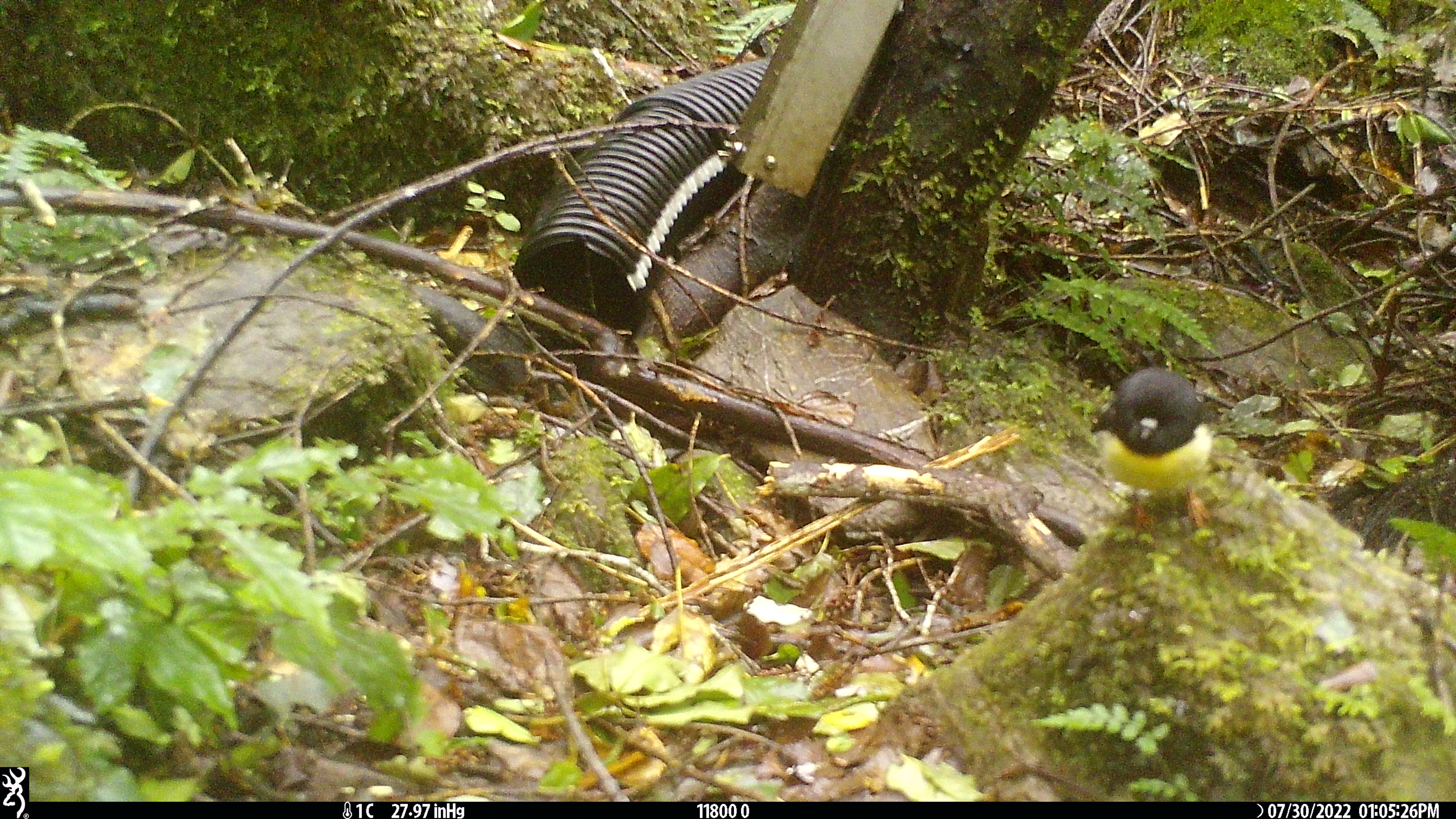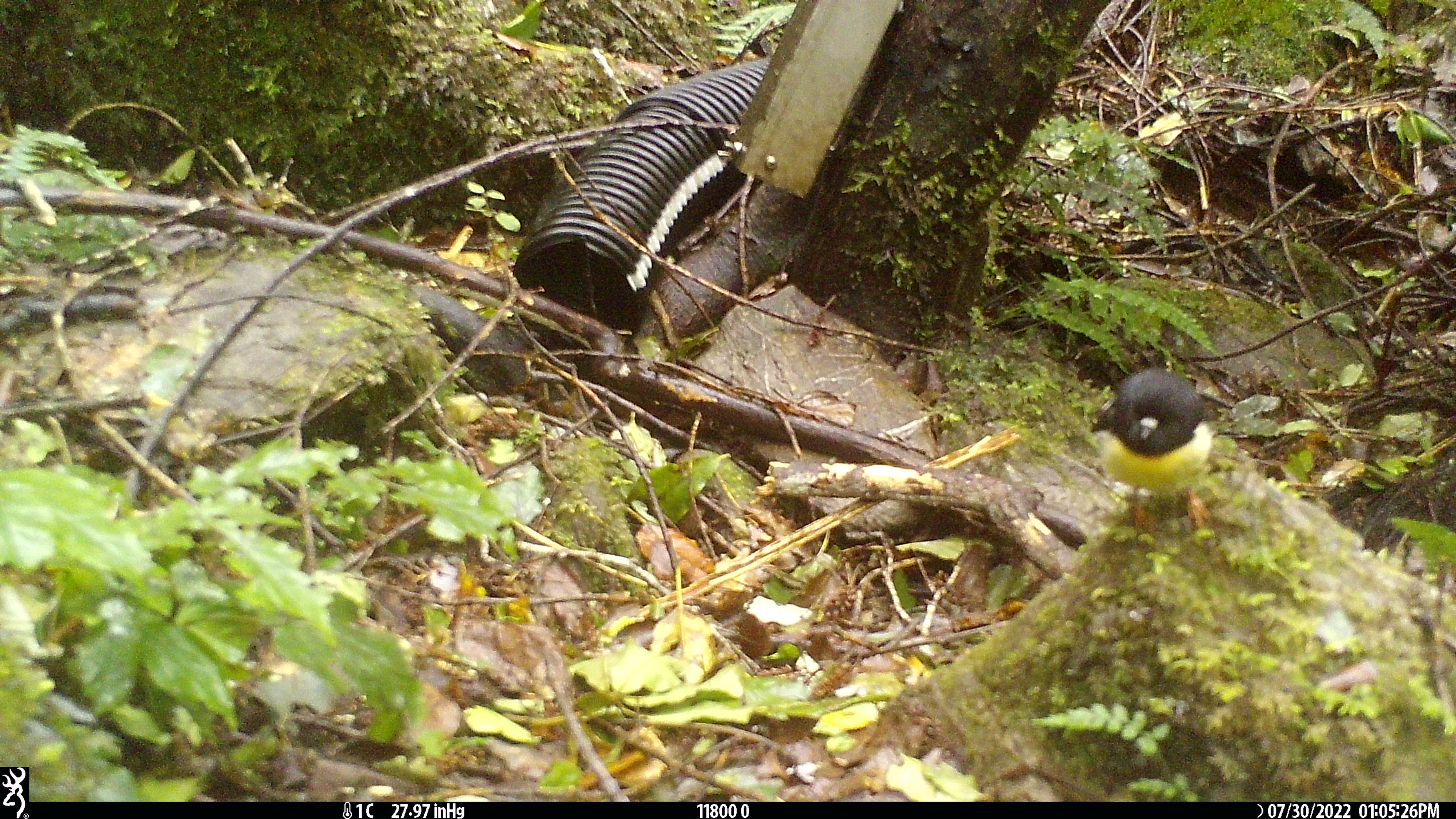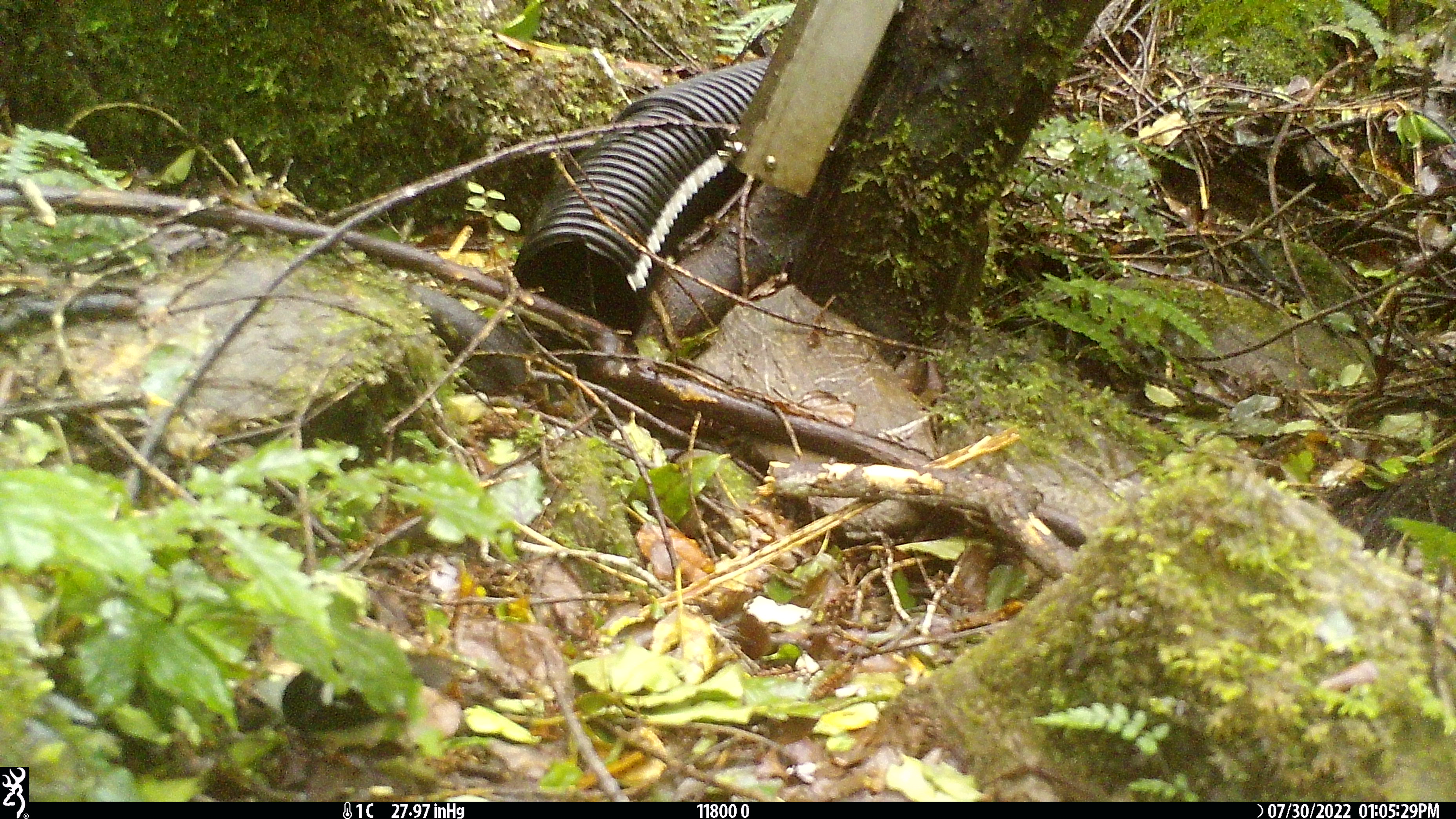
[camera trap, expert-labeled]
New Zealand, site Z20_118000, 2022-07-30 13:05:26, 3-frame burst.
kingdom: Animalia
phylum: Chordata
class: Aves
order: Passeriformes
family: Petroicidae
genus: Petroica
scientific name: Petroica macrocephala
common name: tomtit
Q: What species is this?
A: Tomtit (Petroica macrocephala).